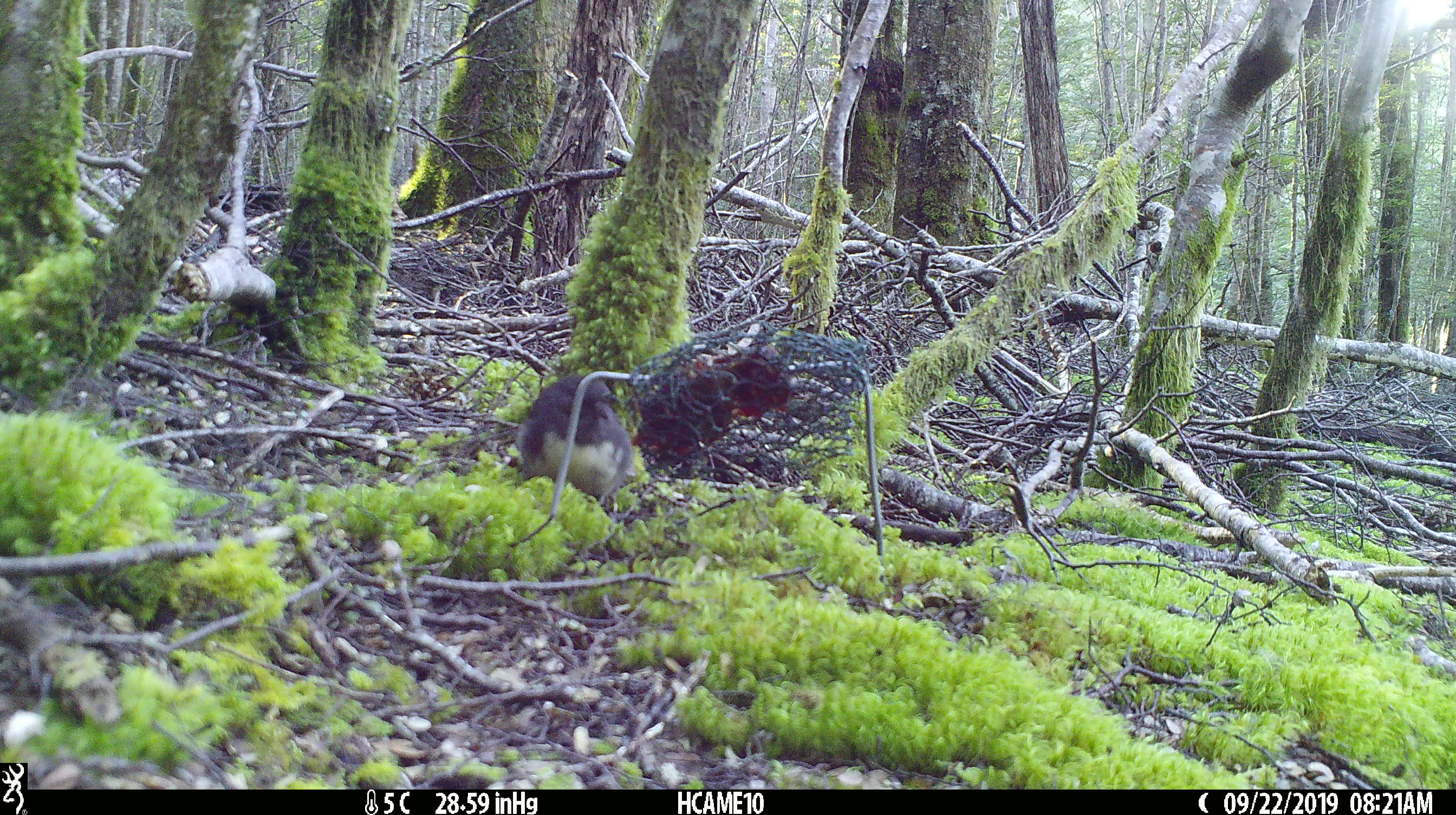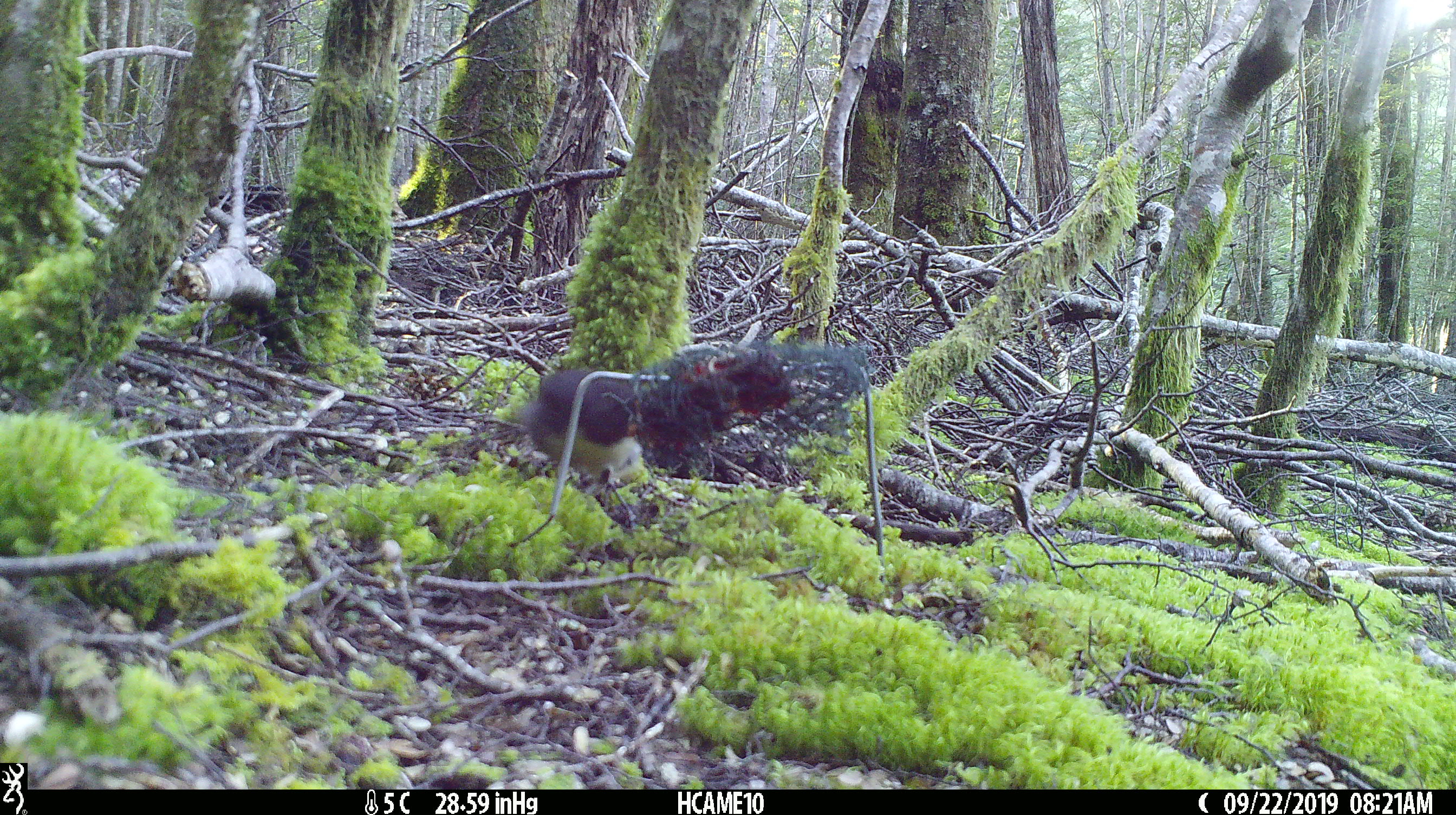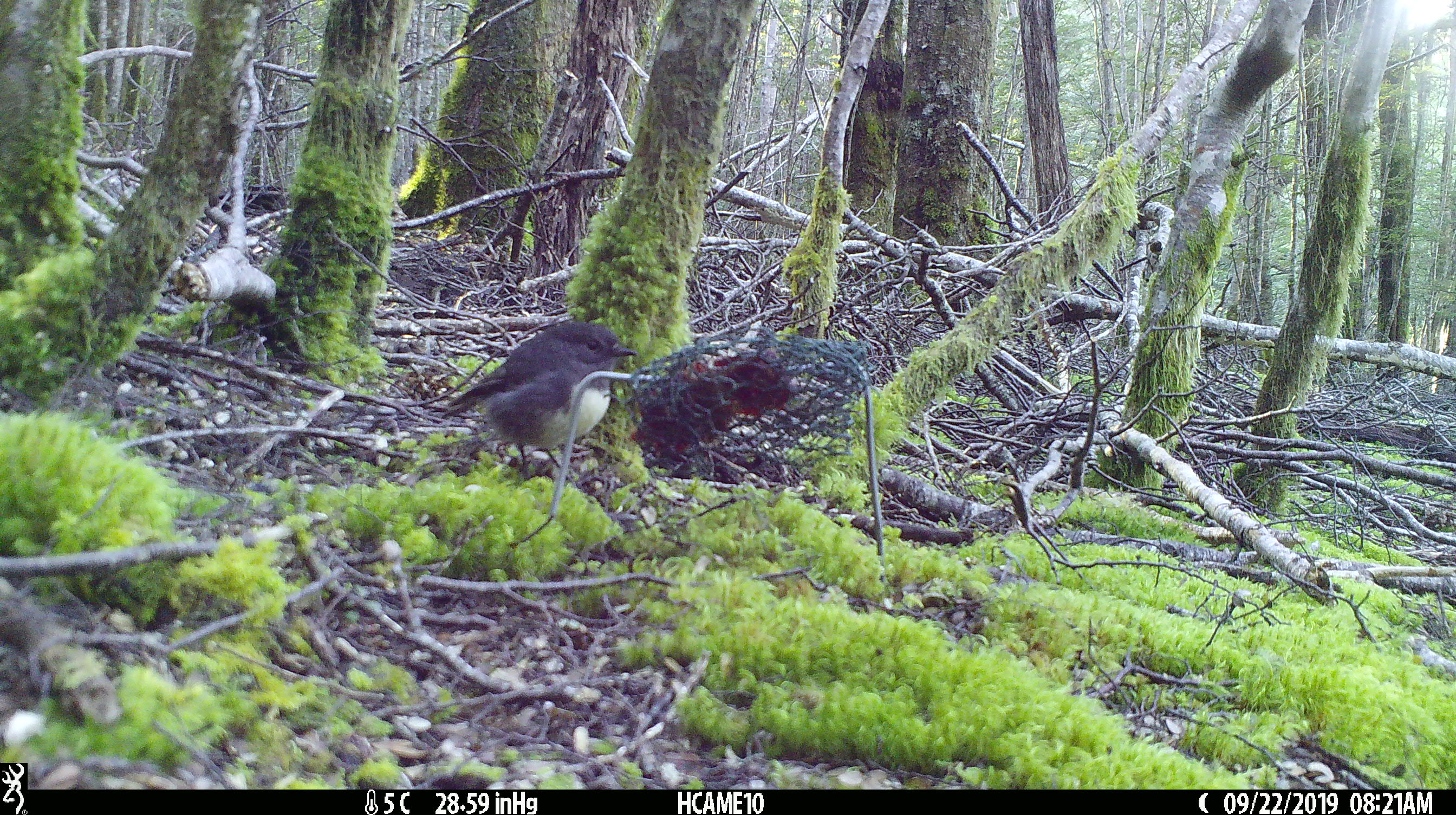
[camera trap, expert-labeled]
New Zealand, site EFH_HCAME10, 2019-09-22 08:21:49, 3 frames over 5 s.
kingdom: Animalia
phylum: Chordata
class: Aves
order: Passeriformes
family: Petroicidae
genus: Petroica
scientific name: Petroica australis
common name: new zealand robin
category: robin